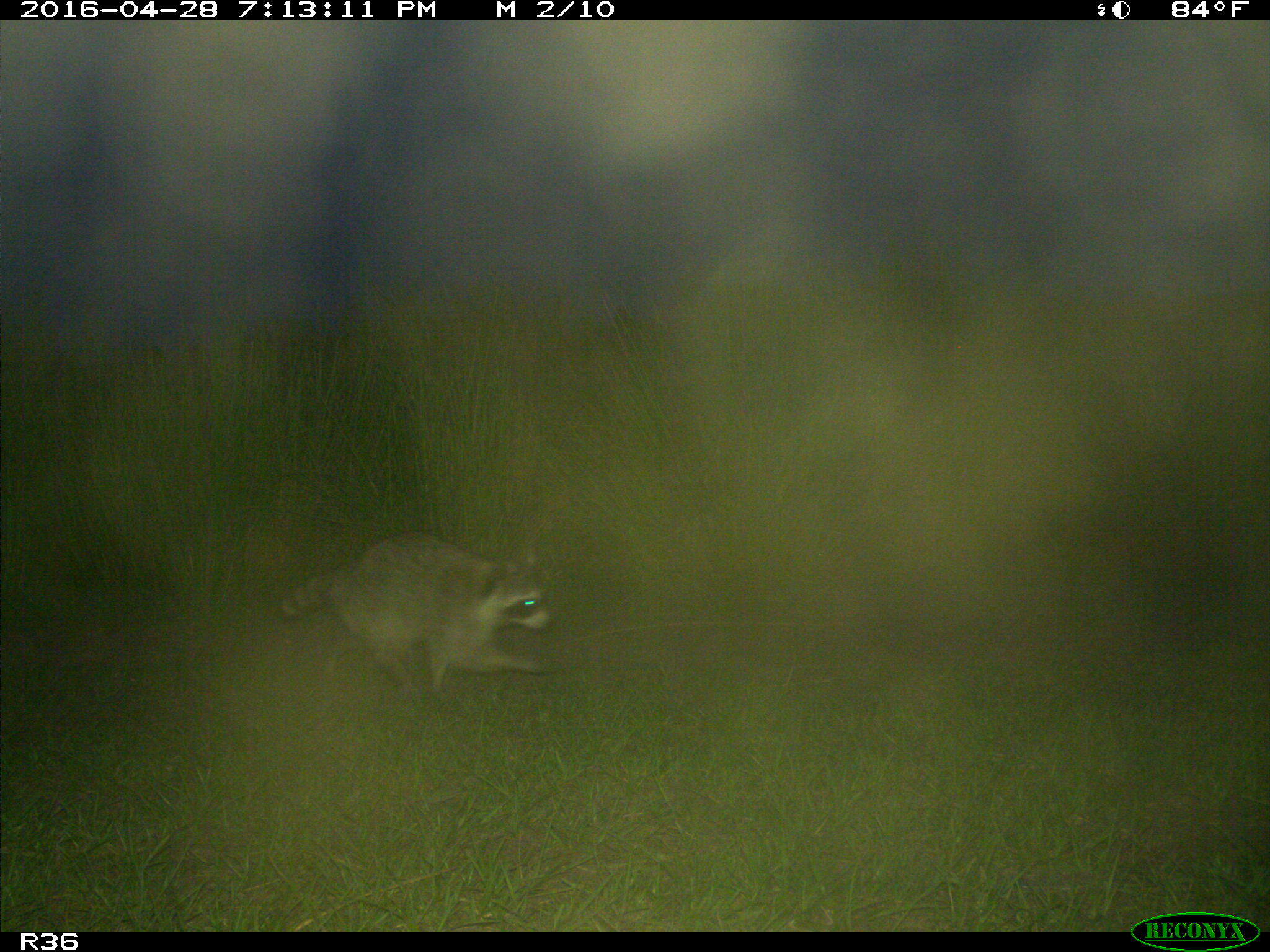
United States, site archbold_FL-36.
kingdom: Animalia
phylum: Chordata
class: Mammalia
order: Carnivora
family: Procyonidae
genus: Procyon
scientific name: Procyon lotor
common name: common raccoon